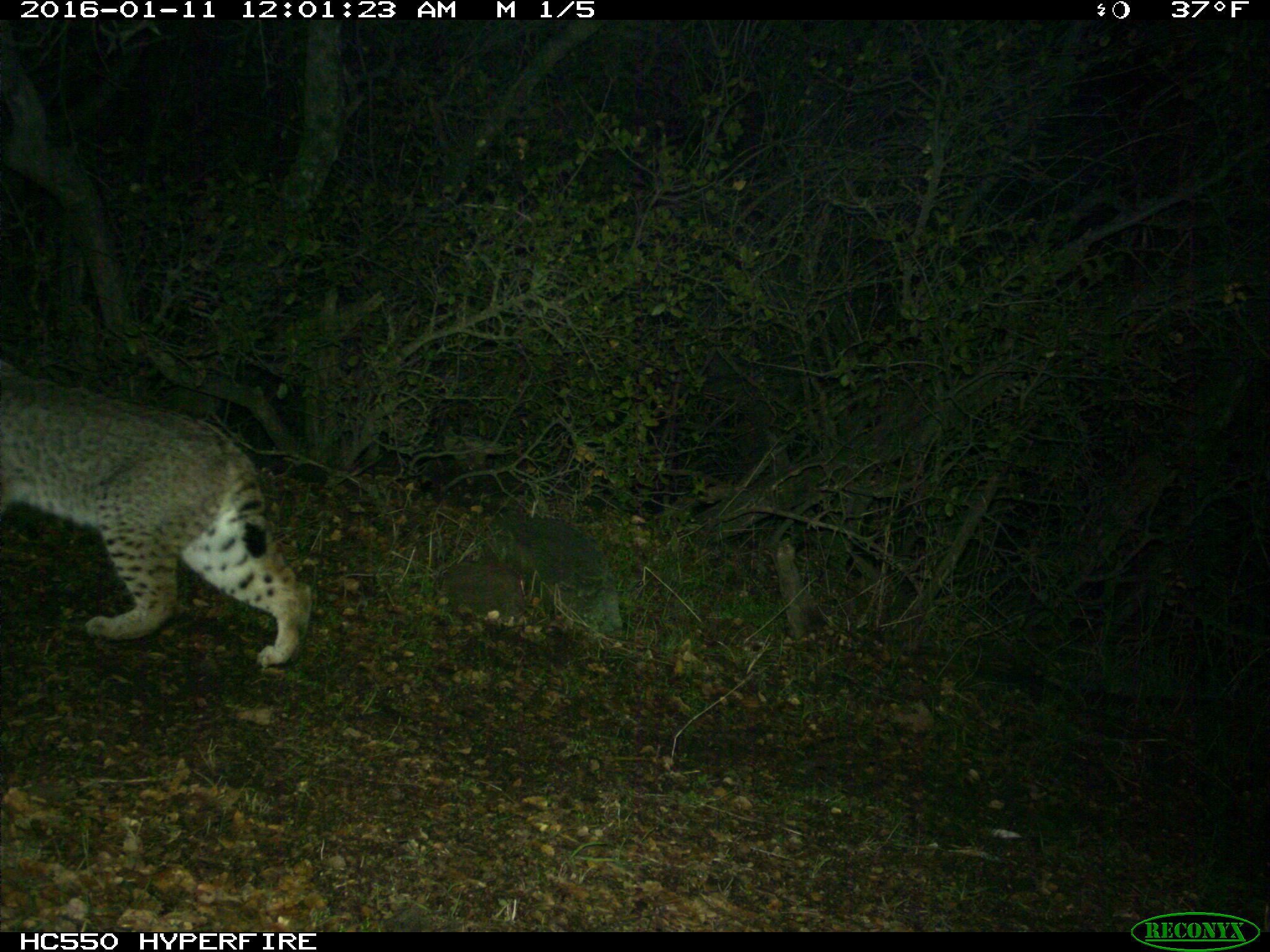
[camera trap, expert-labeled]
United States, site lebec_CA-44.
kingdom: Animalia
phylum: Chordata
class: Mammalia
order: Carnivora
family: Felidae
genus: Lynx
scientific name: Lynx rufus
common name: bobcat